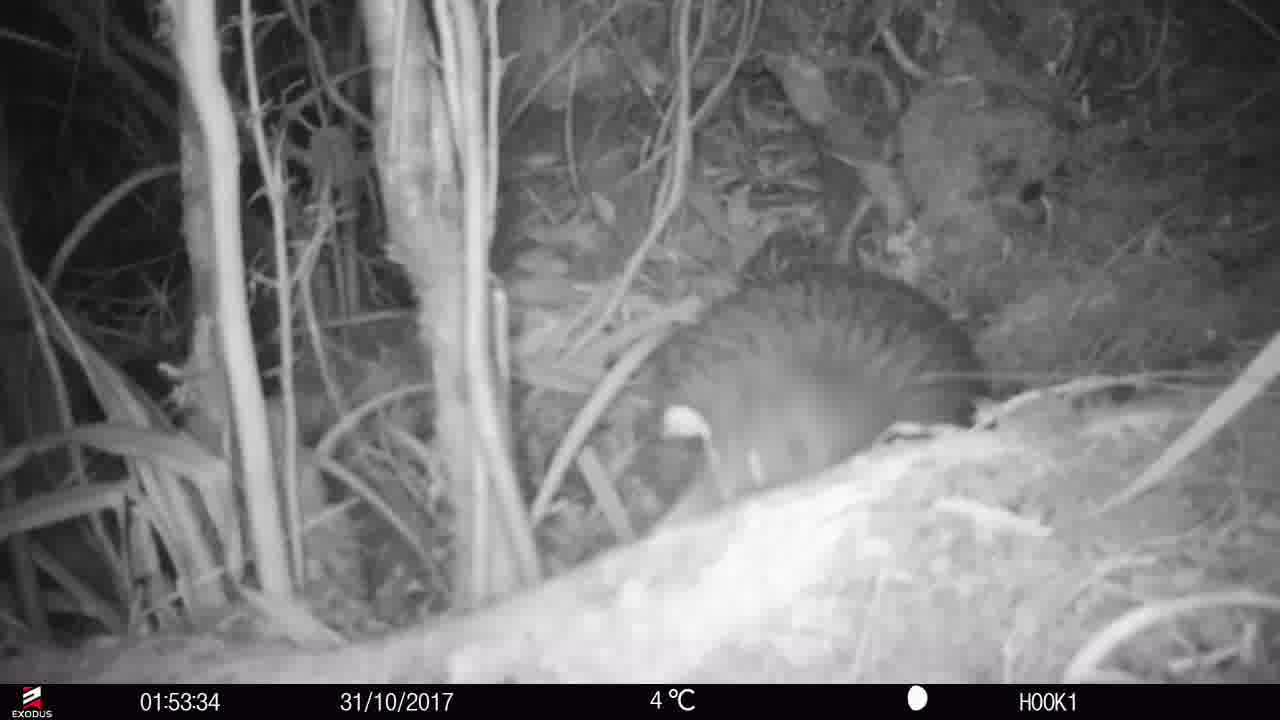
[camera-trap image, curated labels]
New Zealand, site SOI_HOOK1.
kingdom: Animalia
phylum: Chordata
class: Aves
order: Apterygiformes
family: Apterygidae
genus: Apteryx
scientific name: Apteryx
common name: kiwi